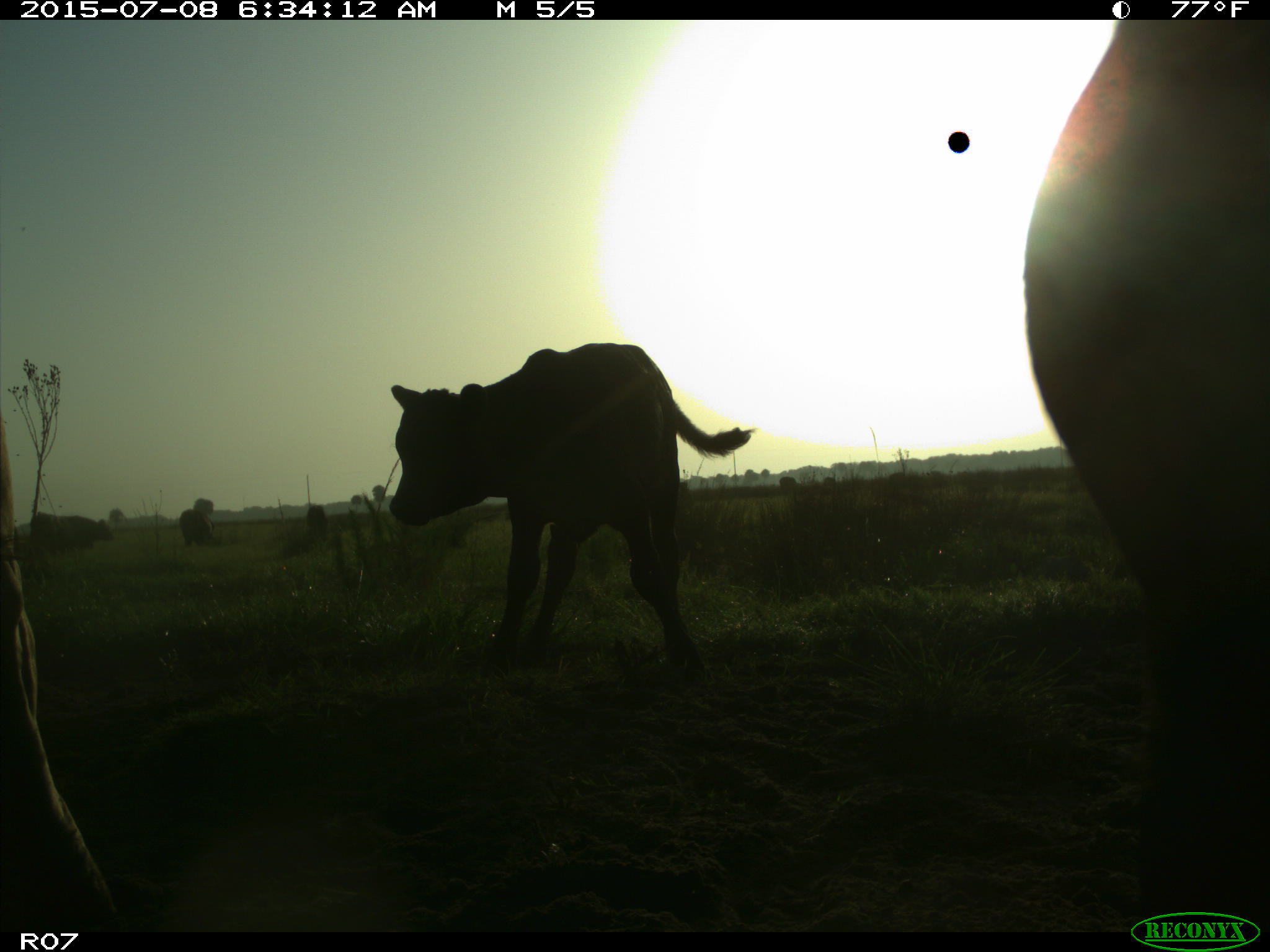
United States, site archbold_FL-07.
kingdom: Animalia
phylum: Chordata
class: Mammalia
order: Artiodactyla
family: Bovidae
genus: Bos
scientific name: Bos taurus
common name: domestic cow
Bos taurus (domestic cow).